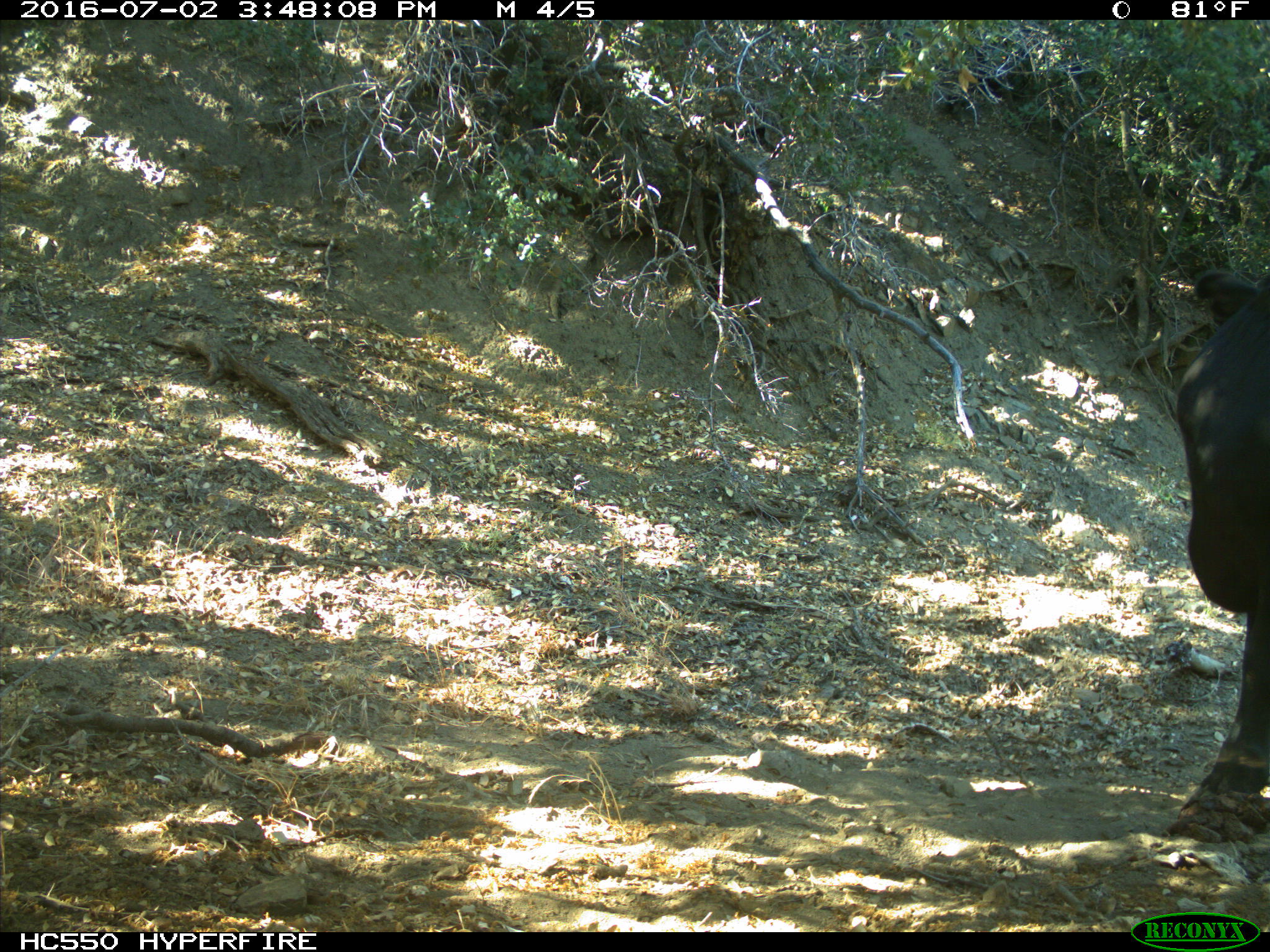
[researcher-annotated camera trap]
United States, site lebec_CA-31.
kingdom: Animalia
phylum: Chordata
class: Mammalia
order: Artiodactyla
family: Bovidae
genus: Bos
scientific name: Bos taurus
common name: domestic cow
Bos taurus (domestic cow).